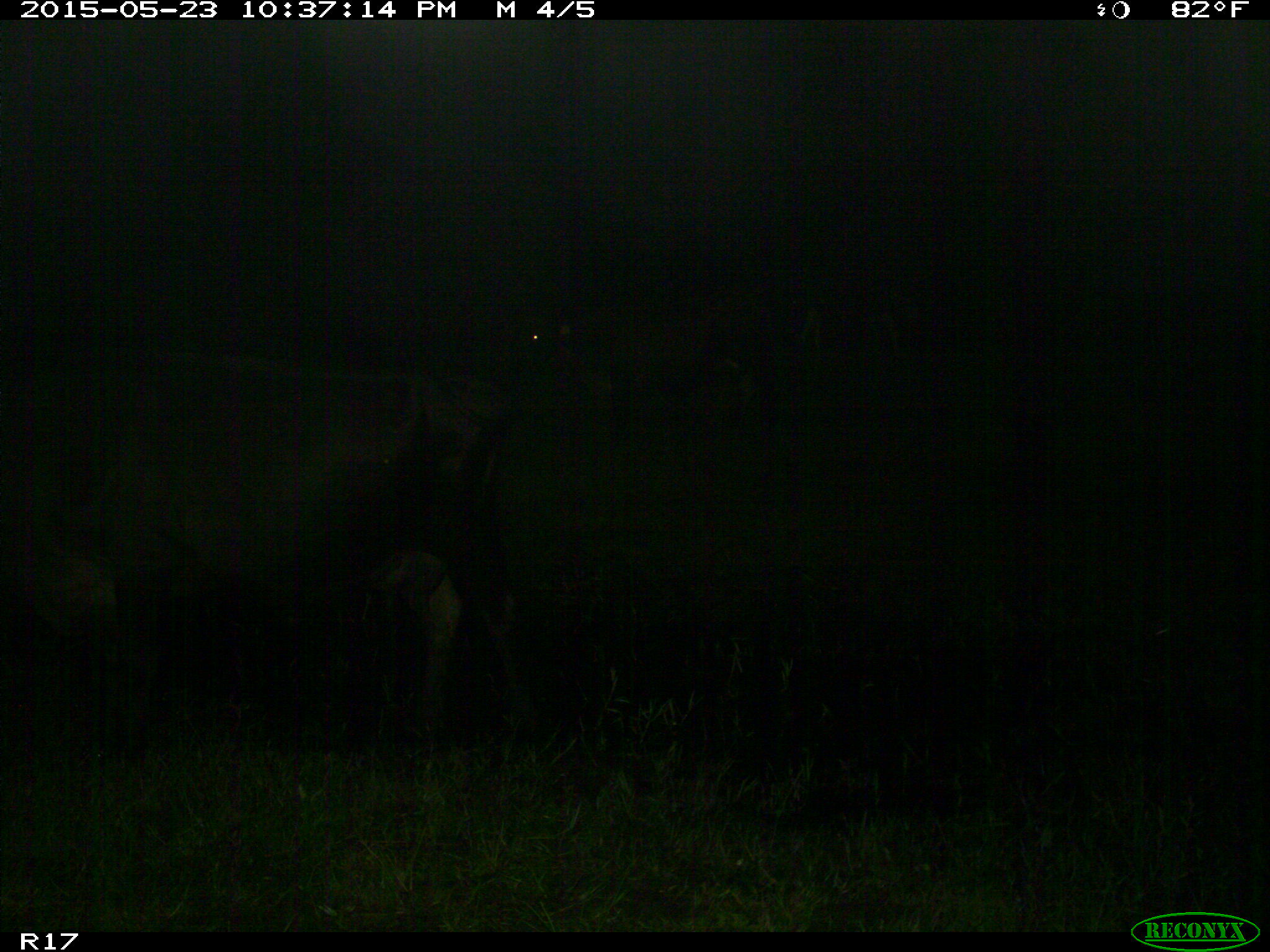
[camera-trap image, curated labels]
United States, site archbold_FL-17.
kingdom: Animalia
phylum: Chordata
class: Mammalia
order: Artiodactyla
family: Bovidae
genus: Bos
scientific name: Bos taurus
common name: domestic cow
Bos taurus (domestic cow).